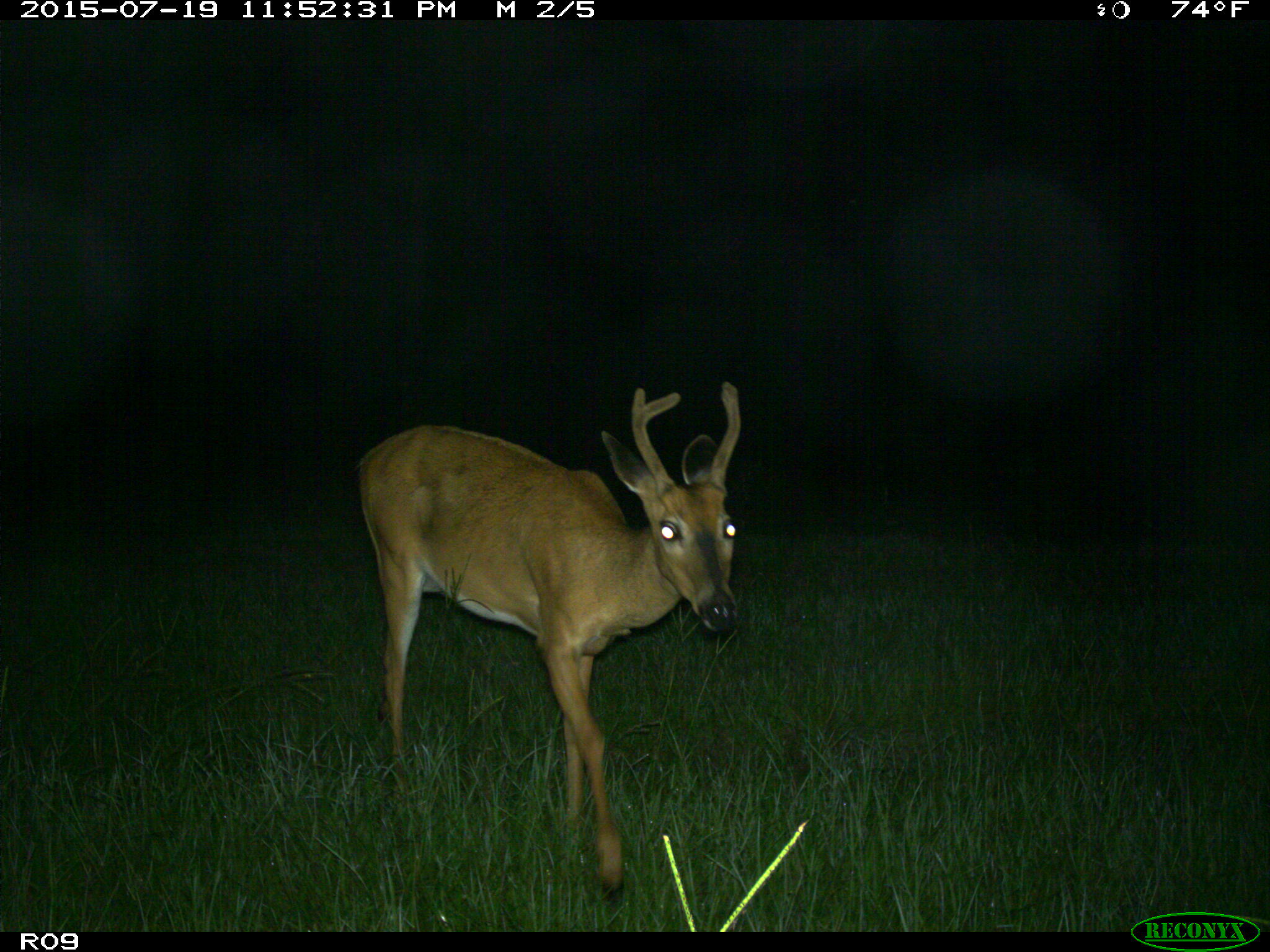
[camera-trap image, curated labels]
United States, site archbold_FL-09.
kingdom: Animalia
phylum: Chordata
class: Mammalia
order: Artiodactyla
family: Cervidae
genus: Odocoileus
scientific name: Odocoileus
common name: deer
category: unidentified deer